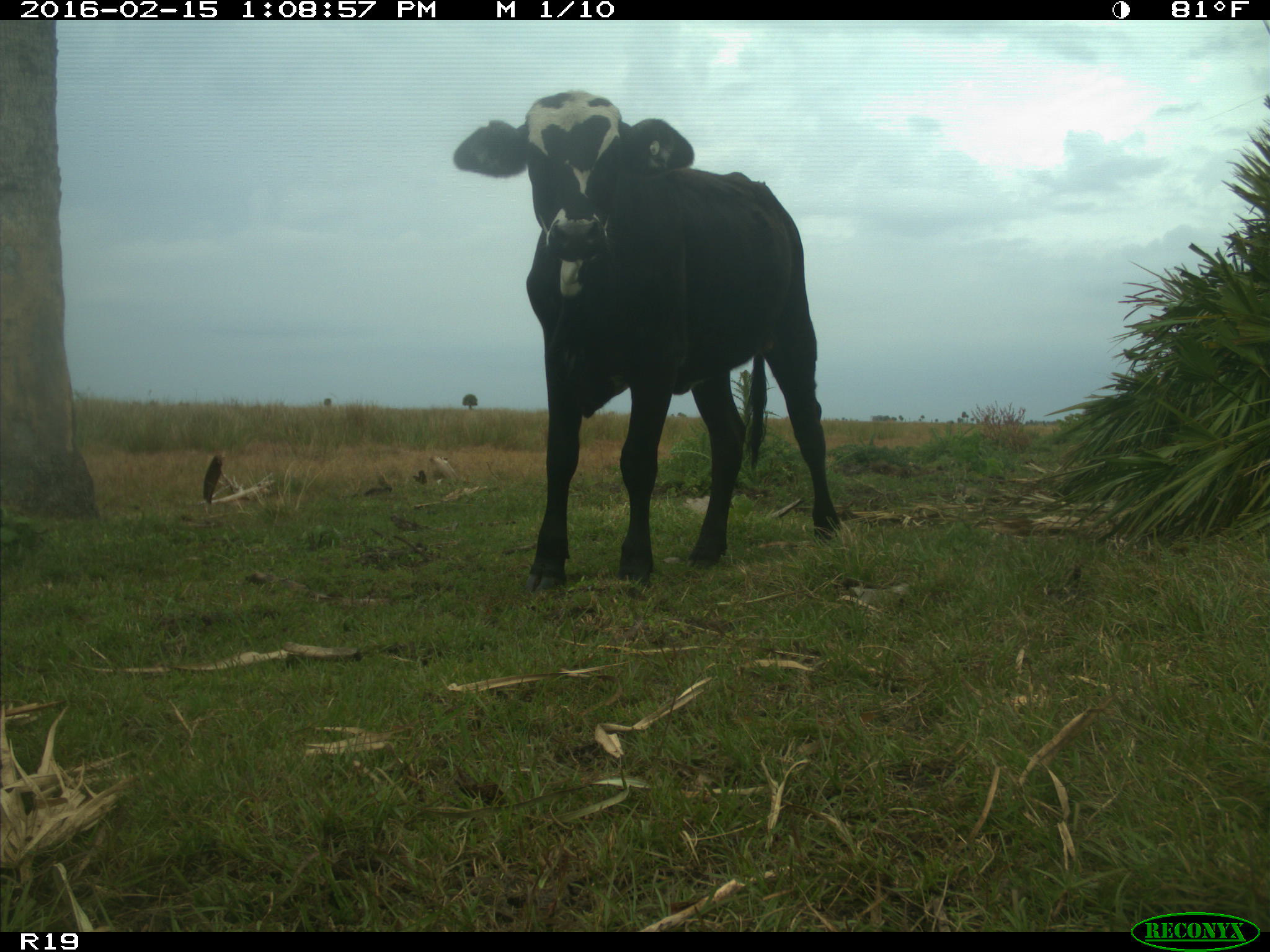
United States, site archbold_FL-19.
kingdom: Animalia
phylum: Chordata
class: Mammalia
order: Artiodactyla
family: Bovidae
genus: Bos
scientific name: Bos taurus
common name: domestic cow